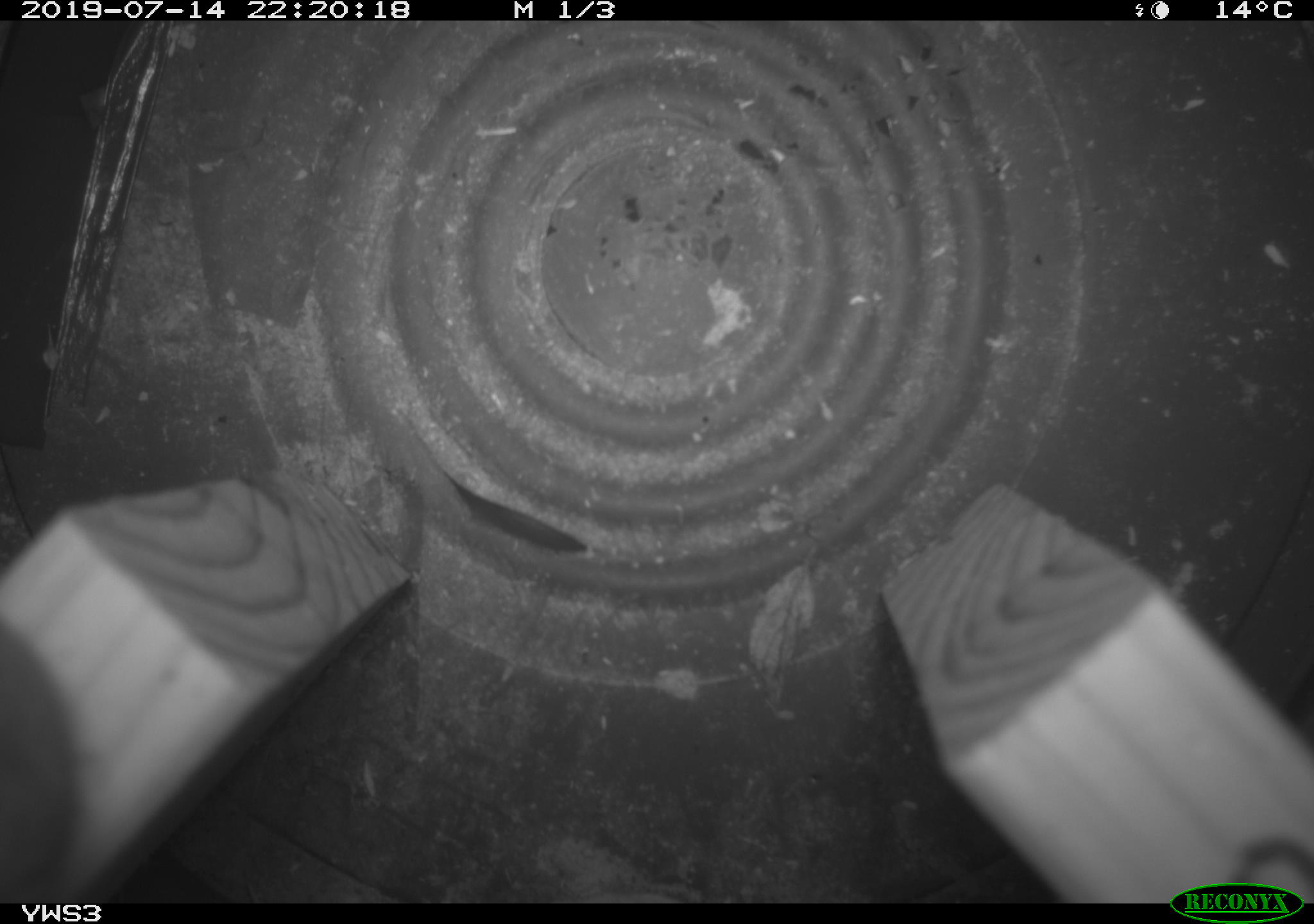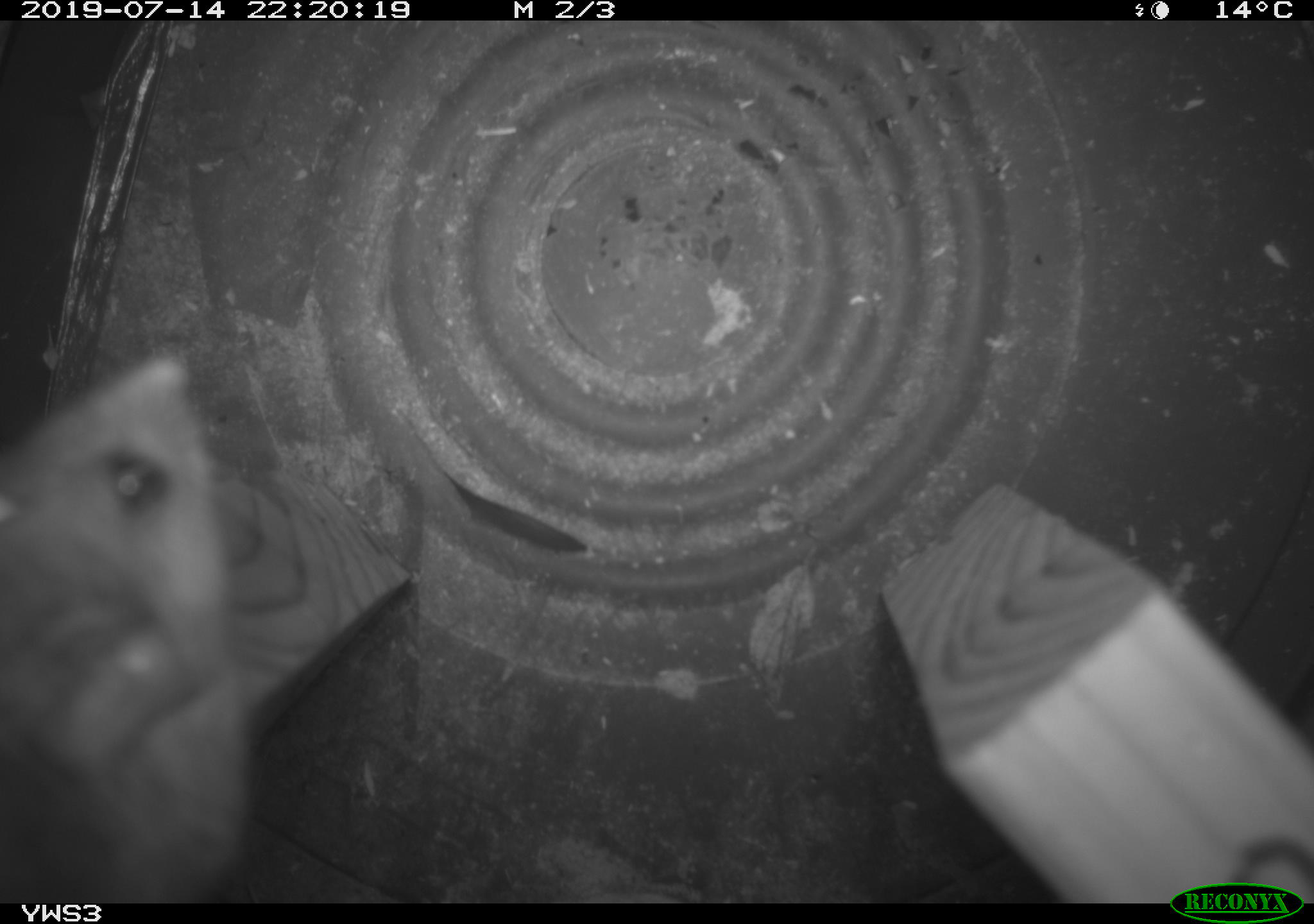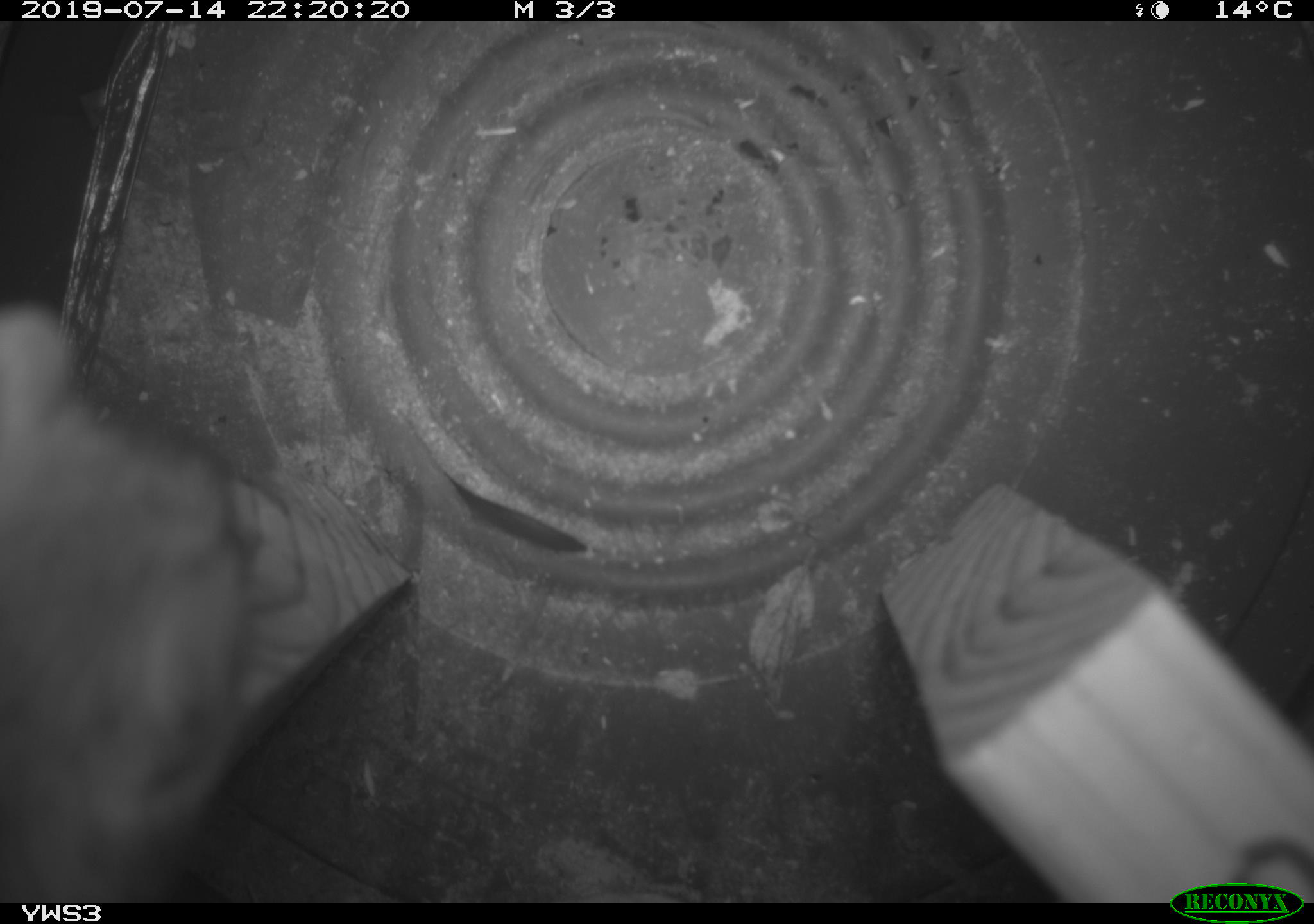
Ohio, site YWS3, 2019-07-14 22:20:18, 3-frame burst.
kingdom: Animalia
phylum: Chordata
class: Mammalia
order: Rodentia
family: Cricetidae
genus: Peromyscus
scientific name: Peromyscus leucopus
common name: white-footed mouse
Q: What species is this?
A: White-footed mouse (Peromyscus leucopus).